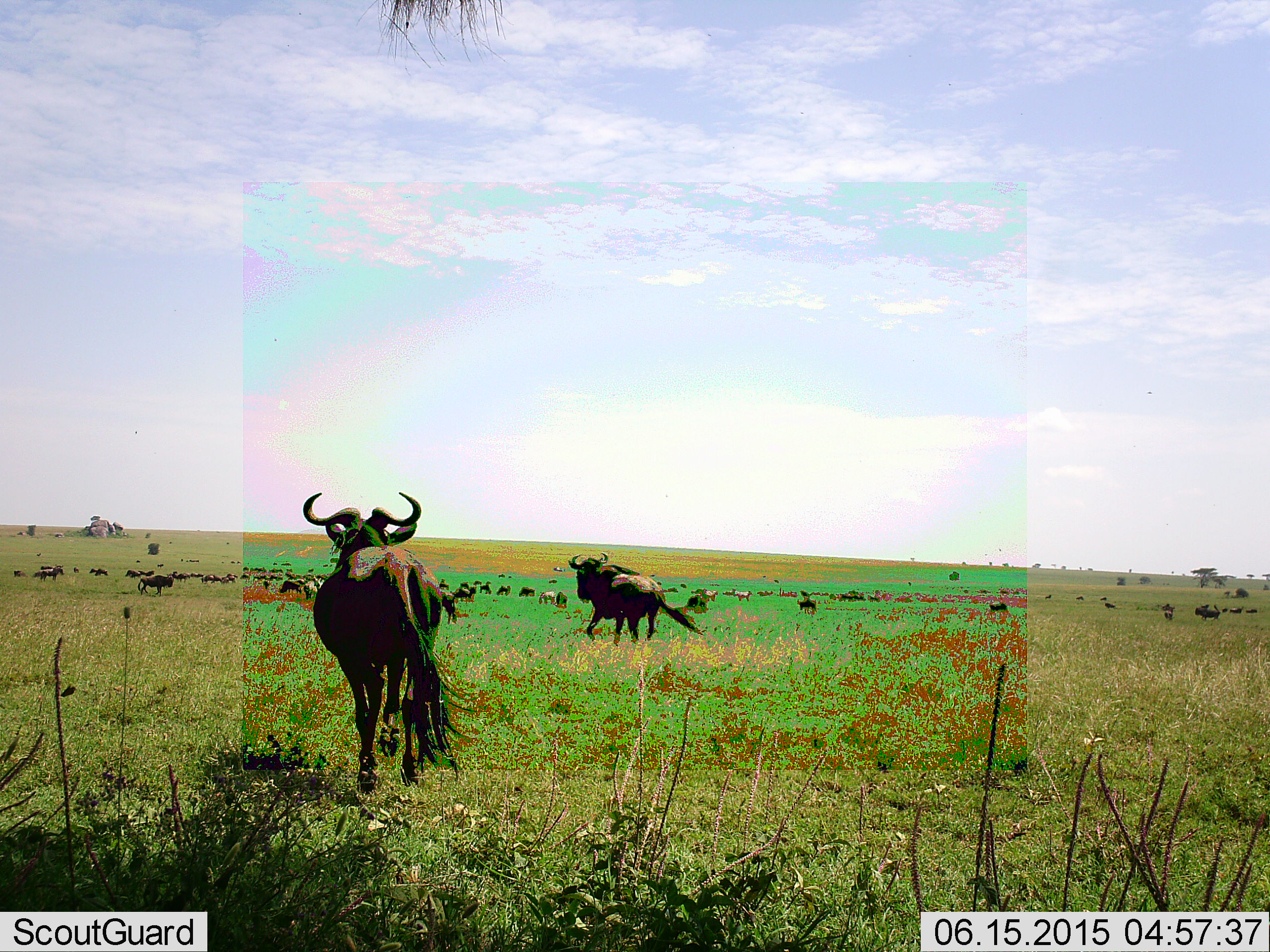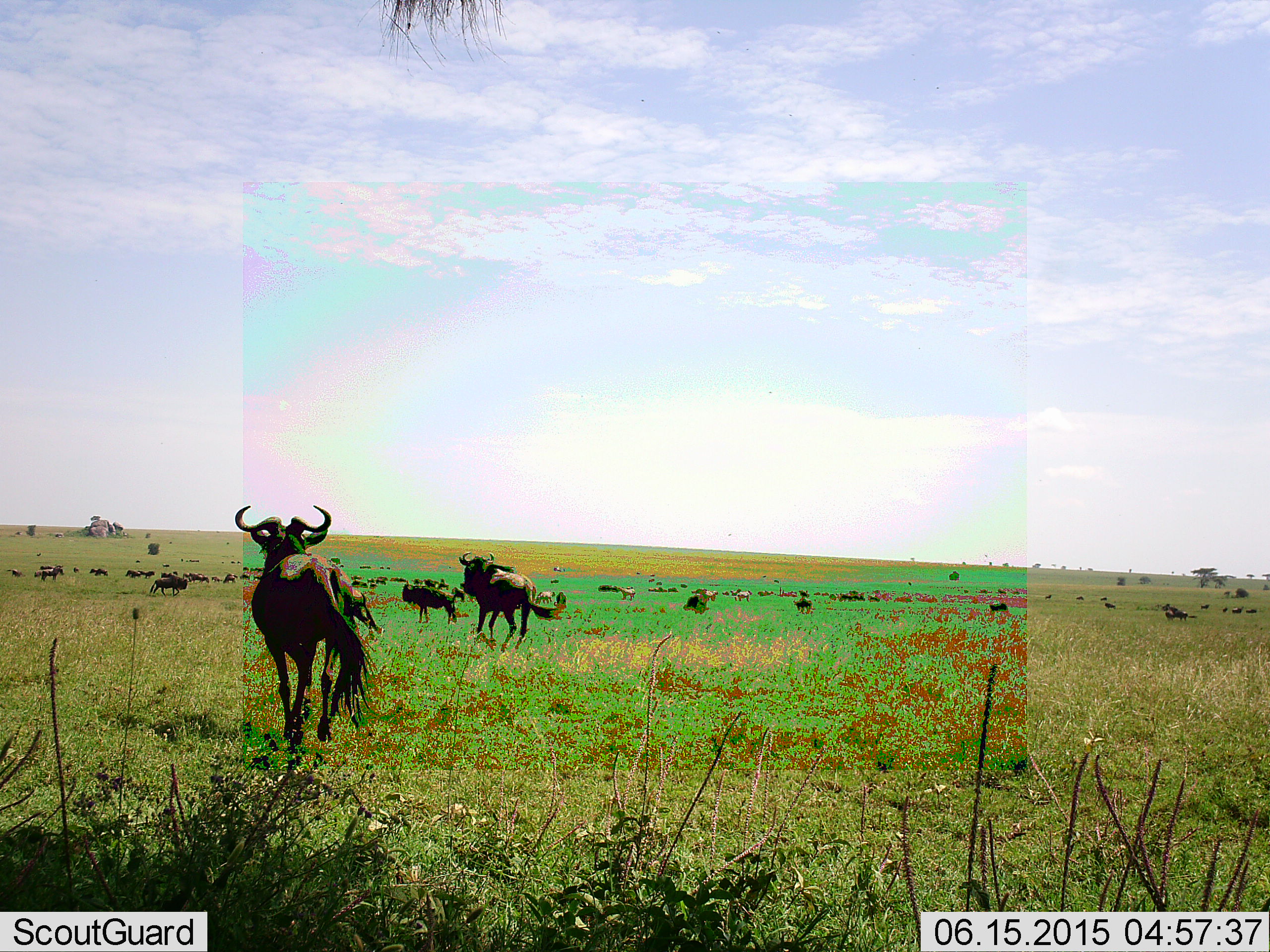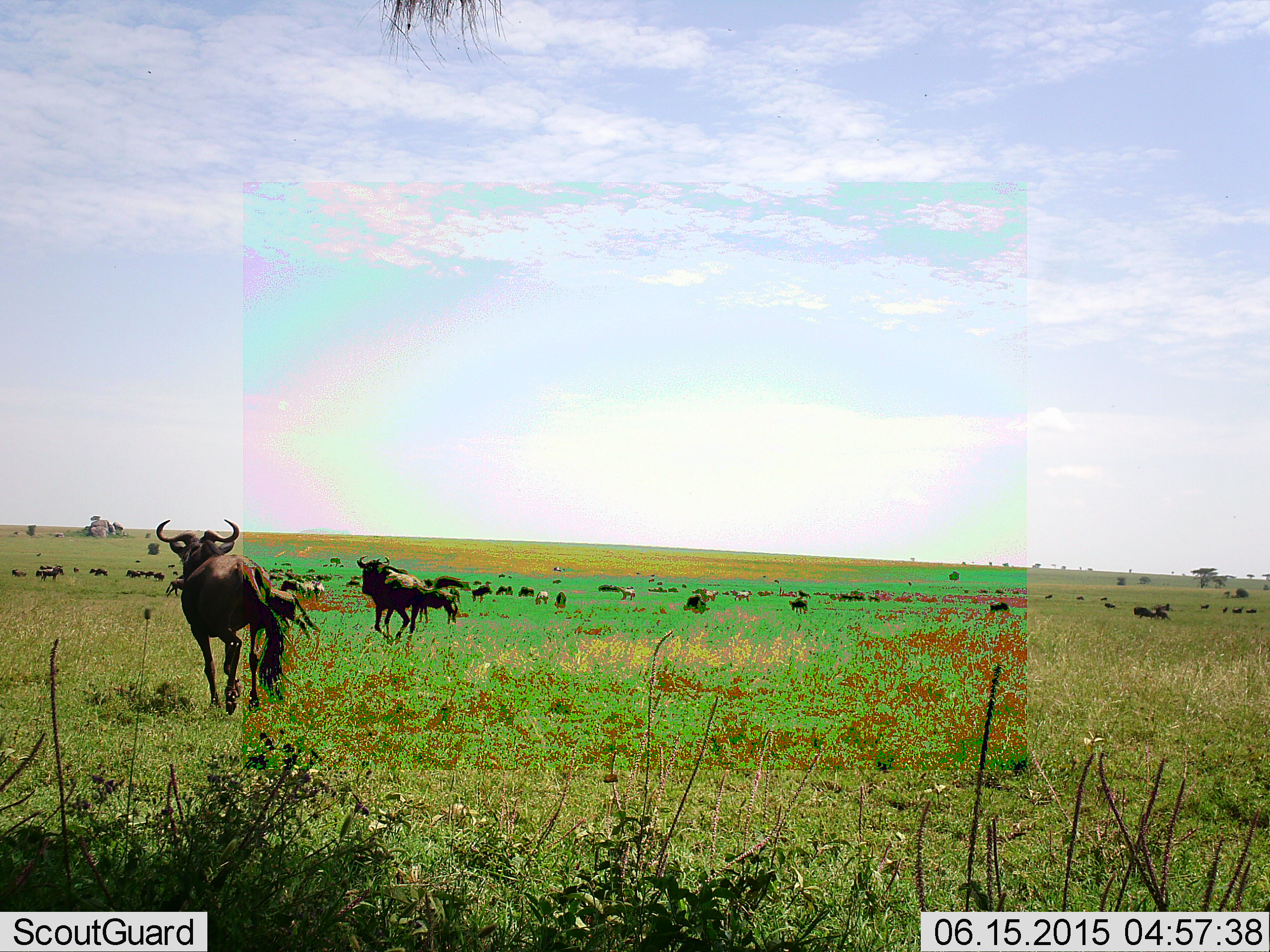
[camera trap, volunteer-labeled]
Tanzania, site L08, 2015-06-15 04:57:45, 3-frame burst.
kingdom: Animalia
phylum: Chordata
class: Mammalia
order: Artiodactyla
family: Bovidae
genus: Connochaetes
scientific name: Connochaetes taurinus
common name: blue wildebeest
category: wildebeest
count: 11-50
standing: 82%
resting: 9%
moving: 100%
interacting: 0%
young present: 0%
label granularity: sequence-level